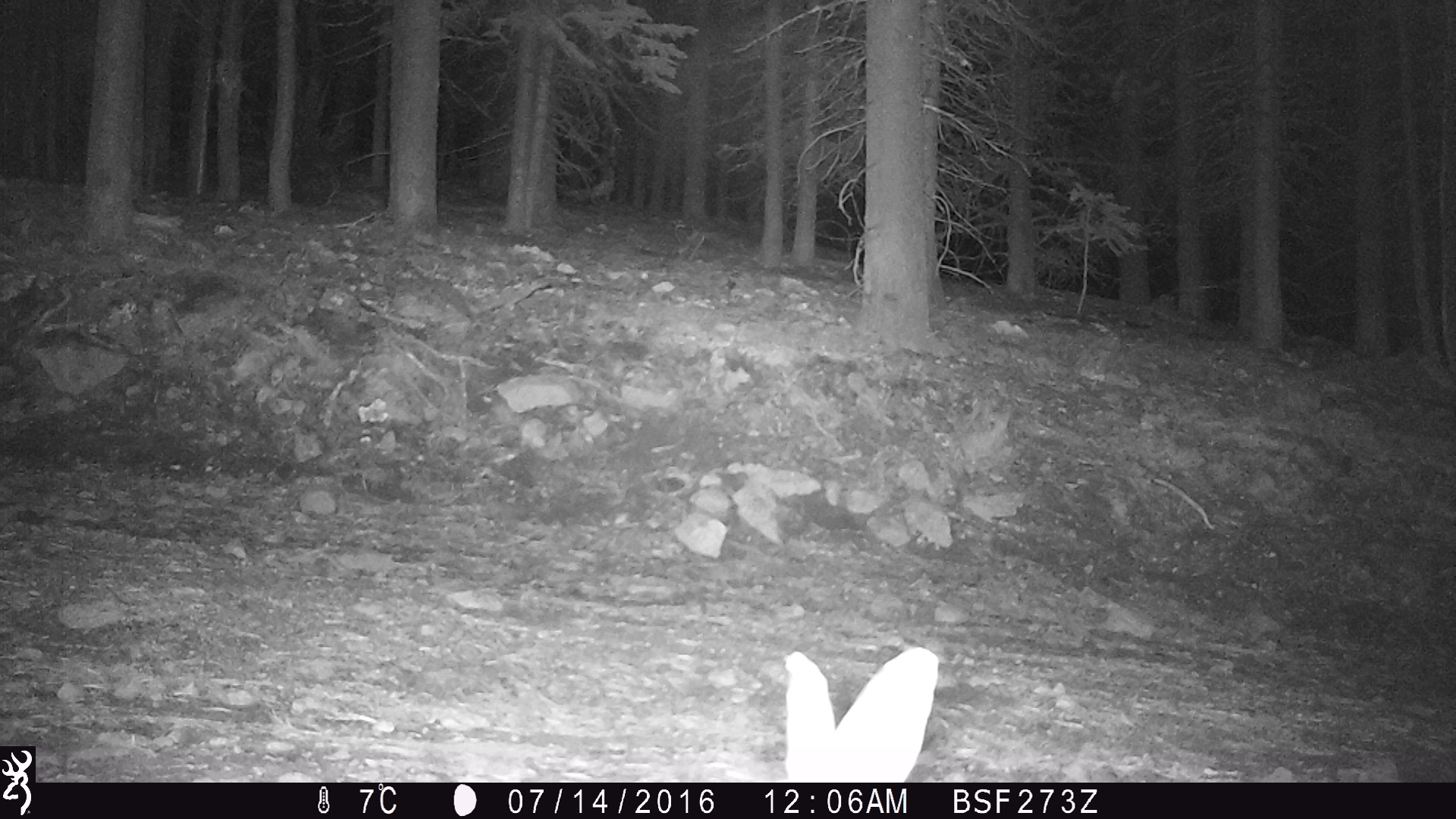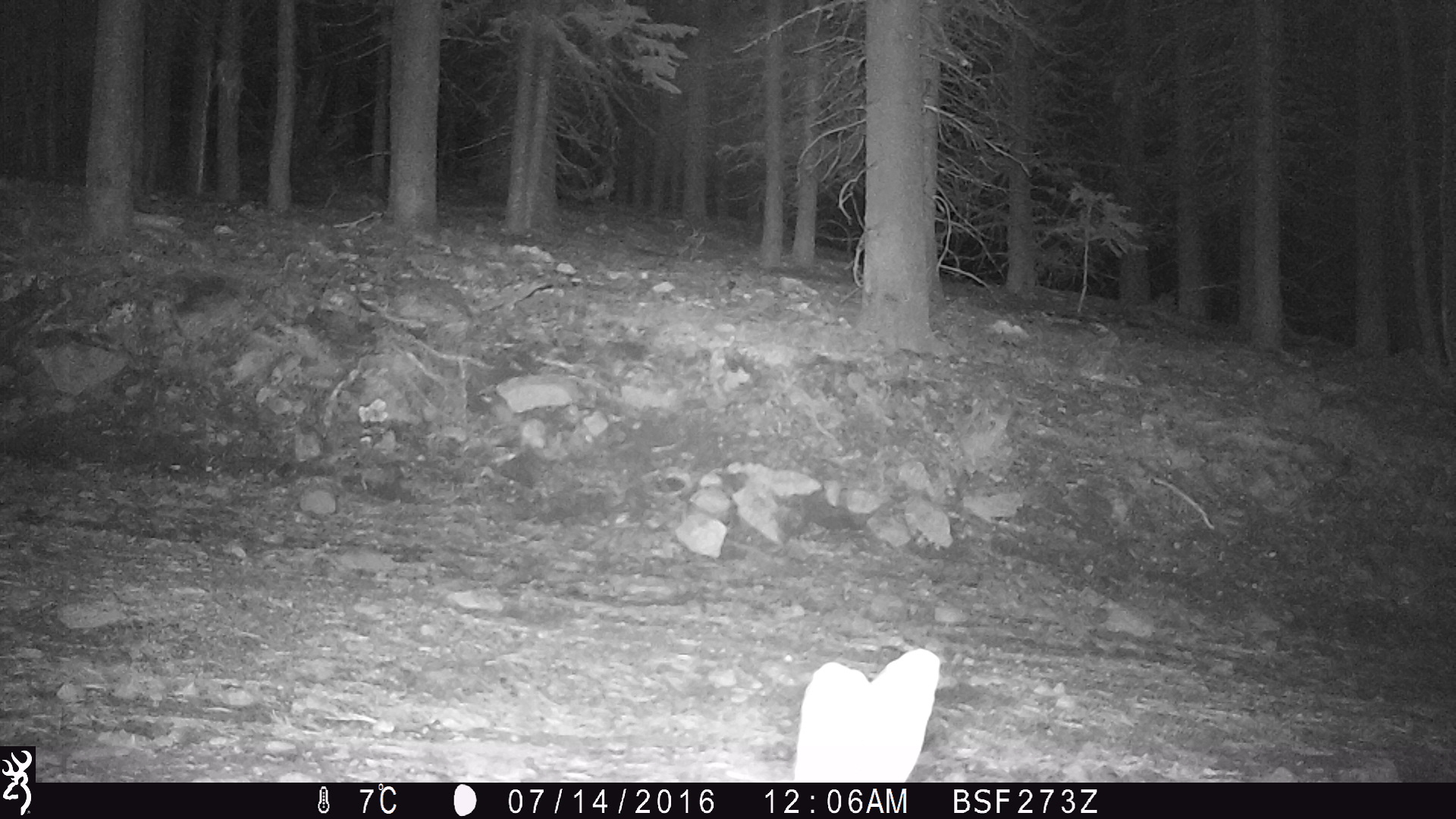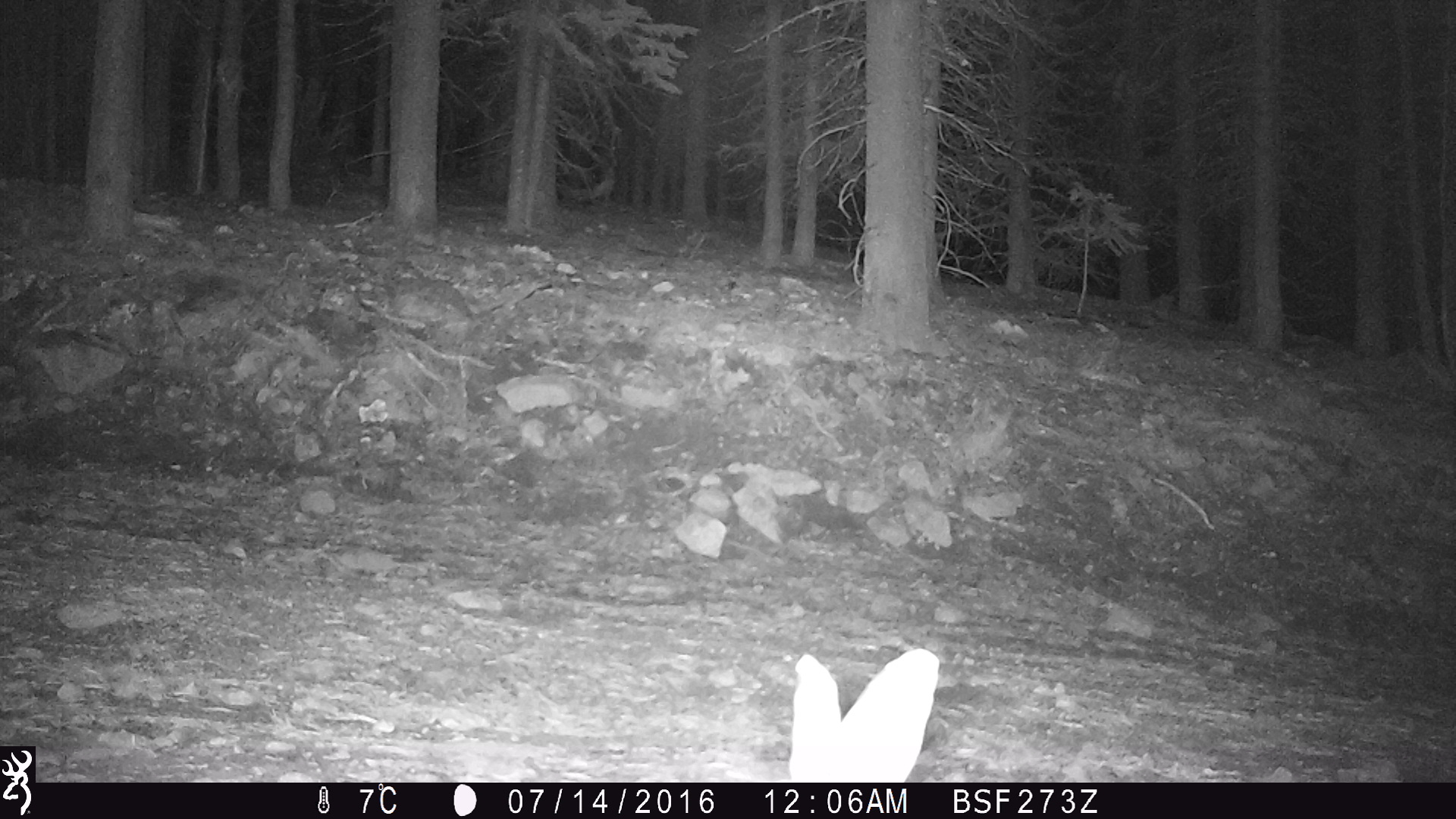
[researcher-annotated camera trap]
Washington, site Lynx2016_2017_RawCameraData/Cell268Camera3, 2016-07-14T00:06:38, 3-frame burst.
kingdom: Animalia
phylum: Chordata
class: Mammalia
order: Lagomorpha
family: Leporidae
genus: Lepus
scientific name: Lepus americanus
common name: snowshoe hare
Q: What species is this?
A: Lepus americanus (snowshoe hare).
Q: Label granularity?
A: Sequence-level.